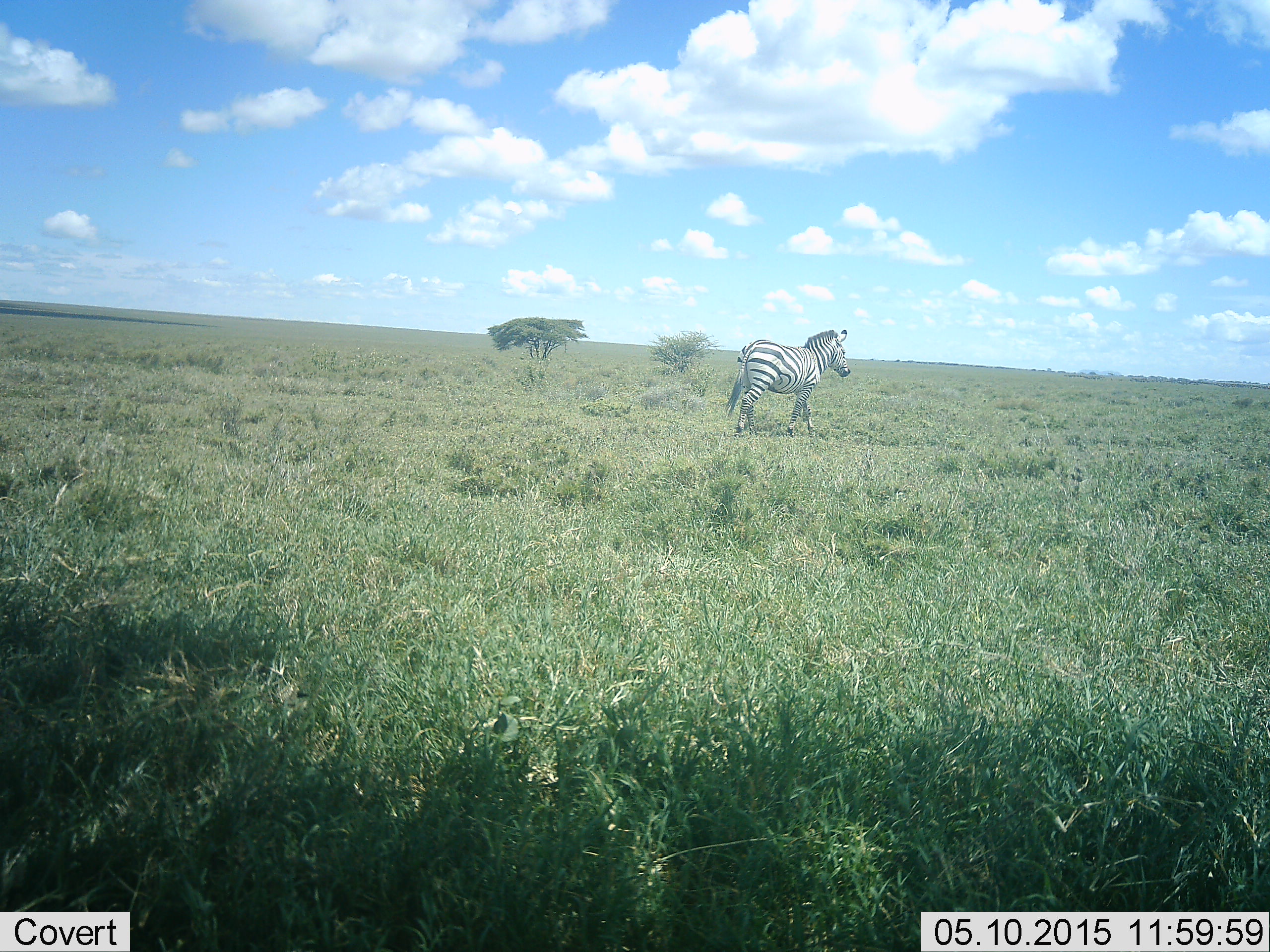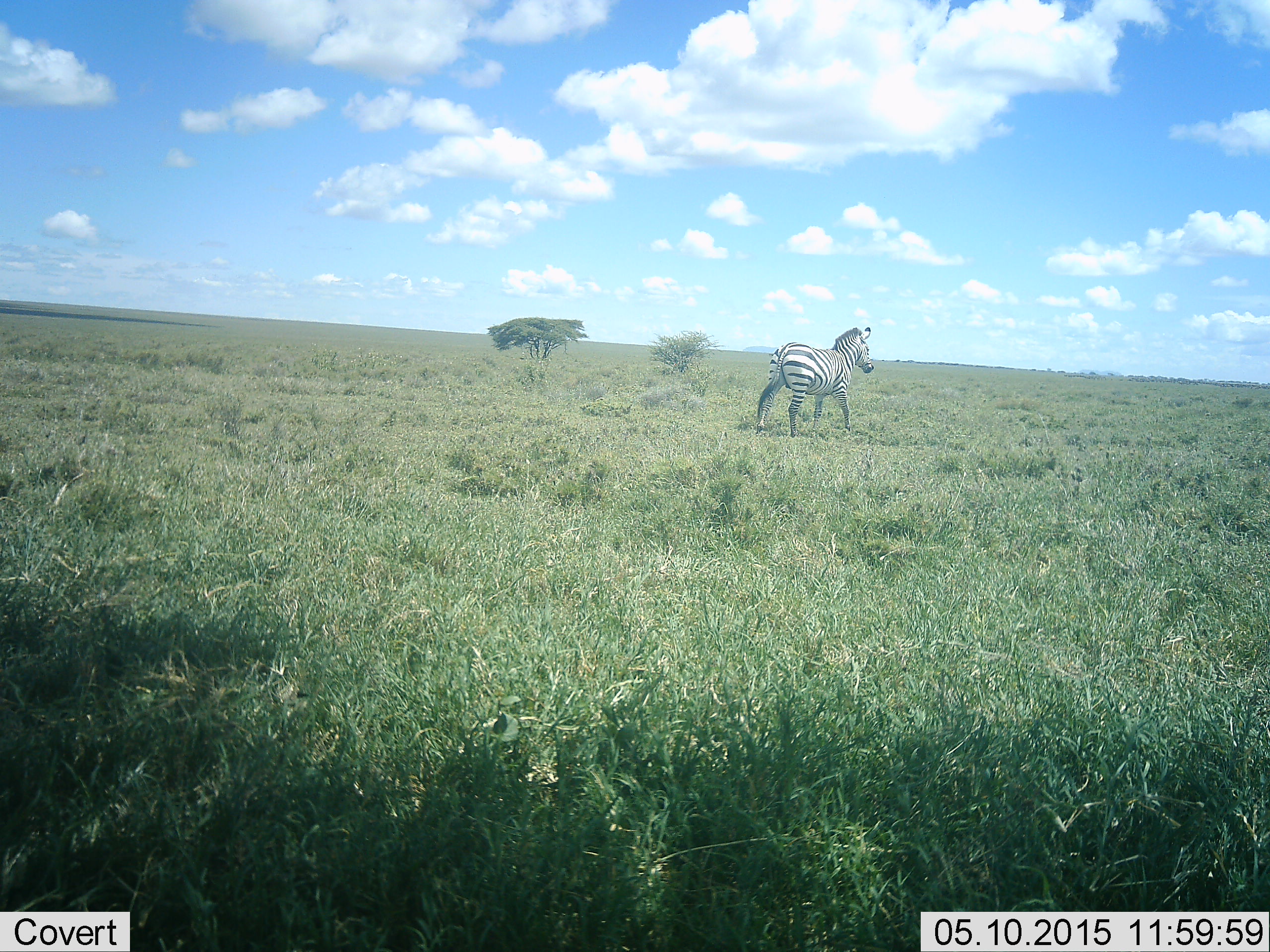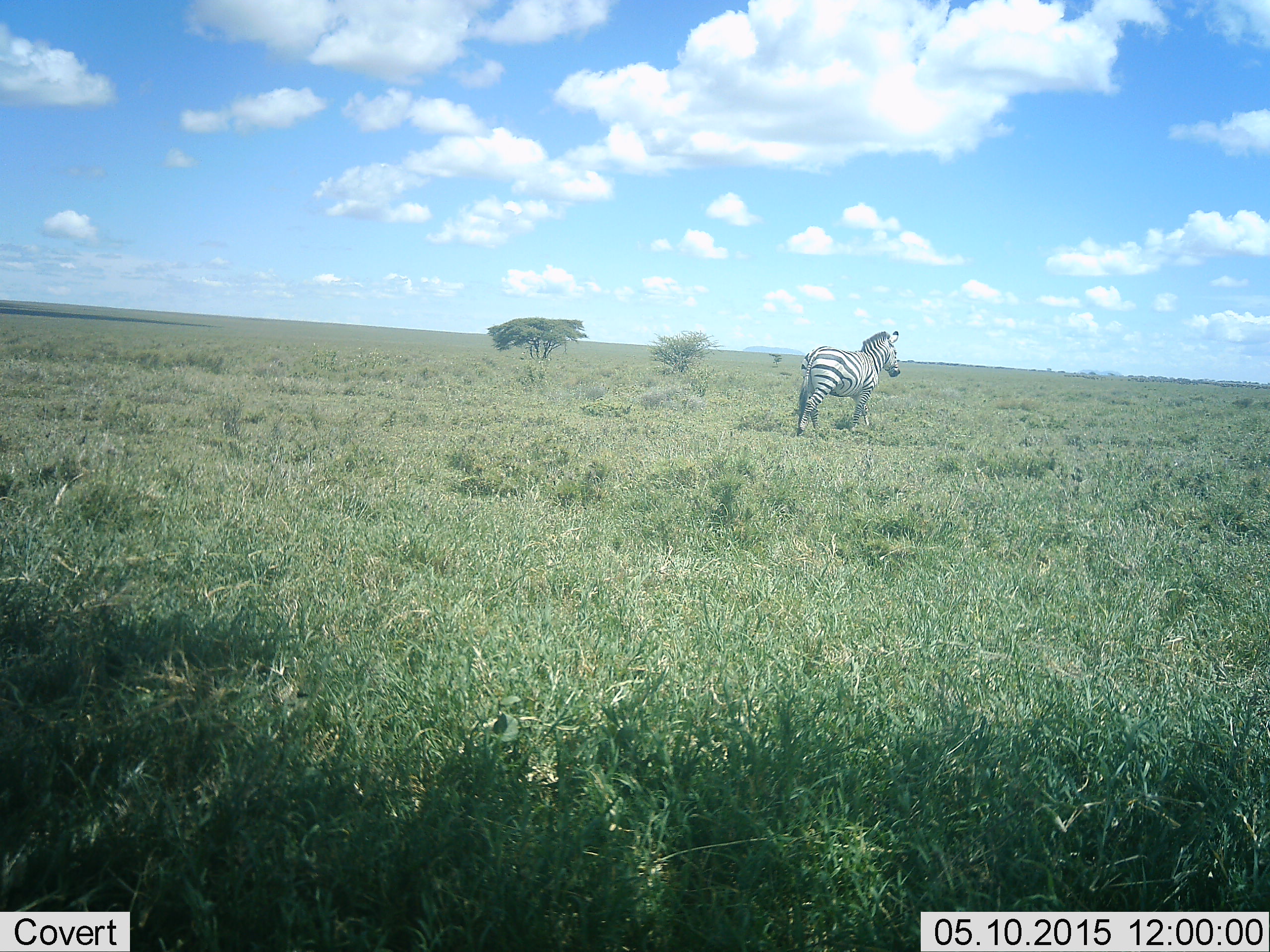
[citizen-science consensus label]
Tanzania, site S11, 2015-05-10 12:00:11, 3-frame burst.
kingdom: Animalia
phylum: Chordata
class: Mammalia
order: Perissodactyla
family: Equidae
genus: Equus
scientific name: Equus quagga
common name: plains zebra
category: zebra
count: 1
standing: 0%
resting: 0%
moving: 100%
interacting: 0%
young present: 0%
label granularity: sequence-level